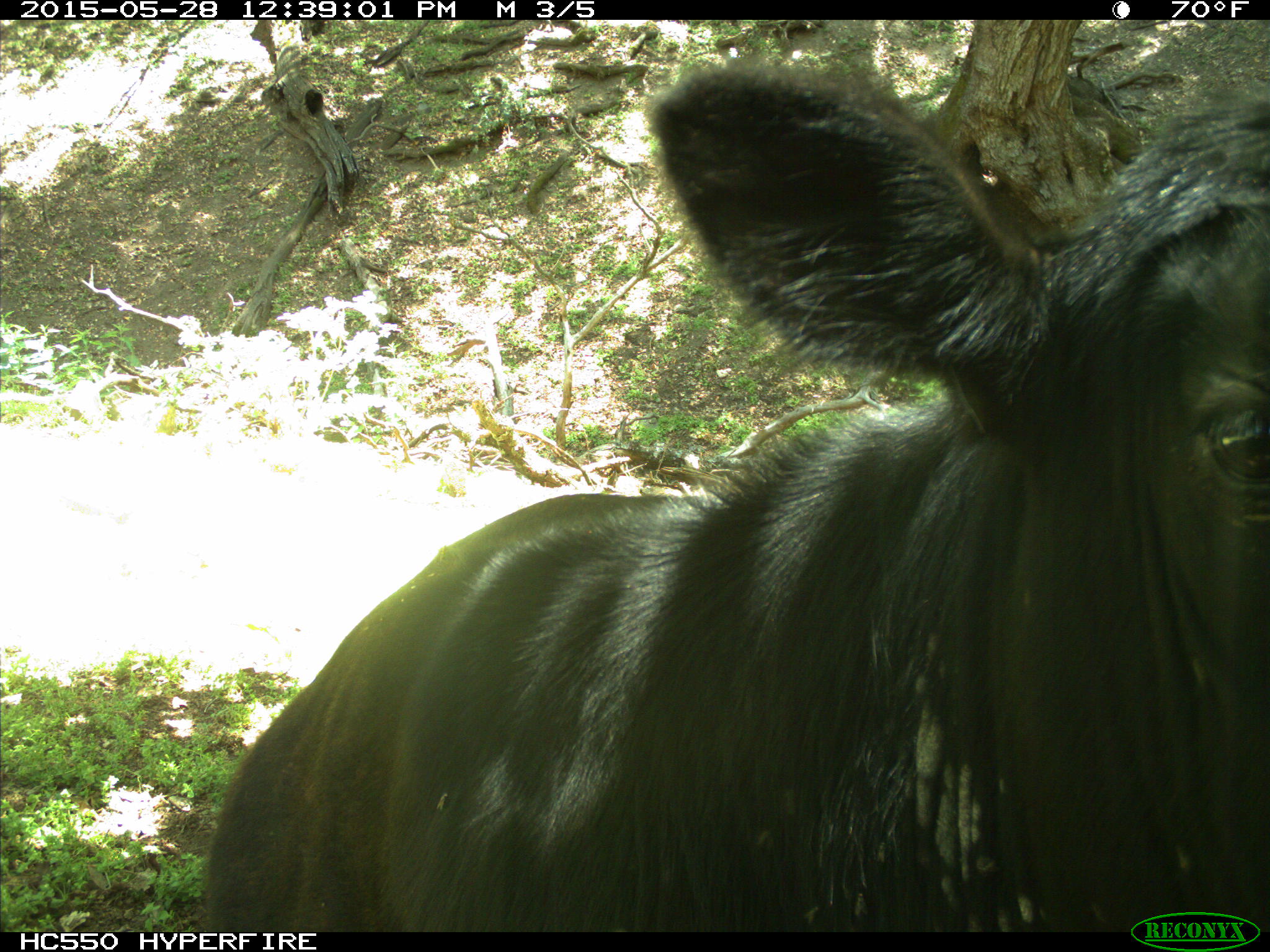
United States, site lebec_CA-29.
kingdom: Animalia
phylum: Chordata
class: Mammalia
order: Artiodactyla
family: Bovidae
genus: Bos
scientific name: Bos taurus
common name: domestic cow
Bos taurus (domestic cow).